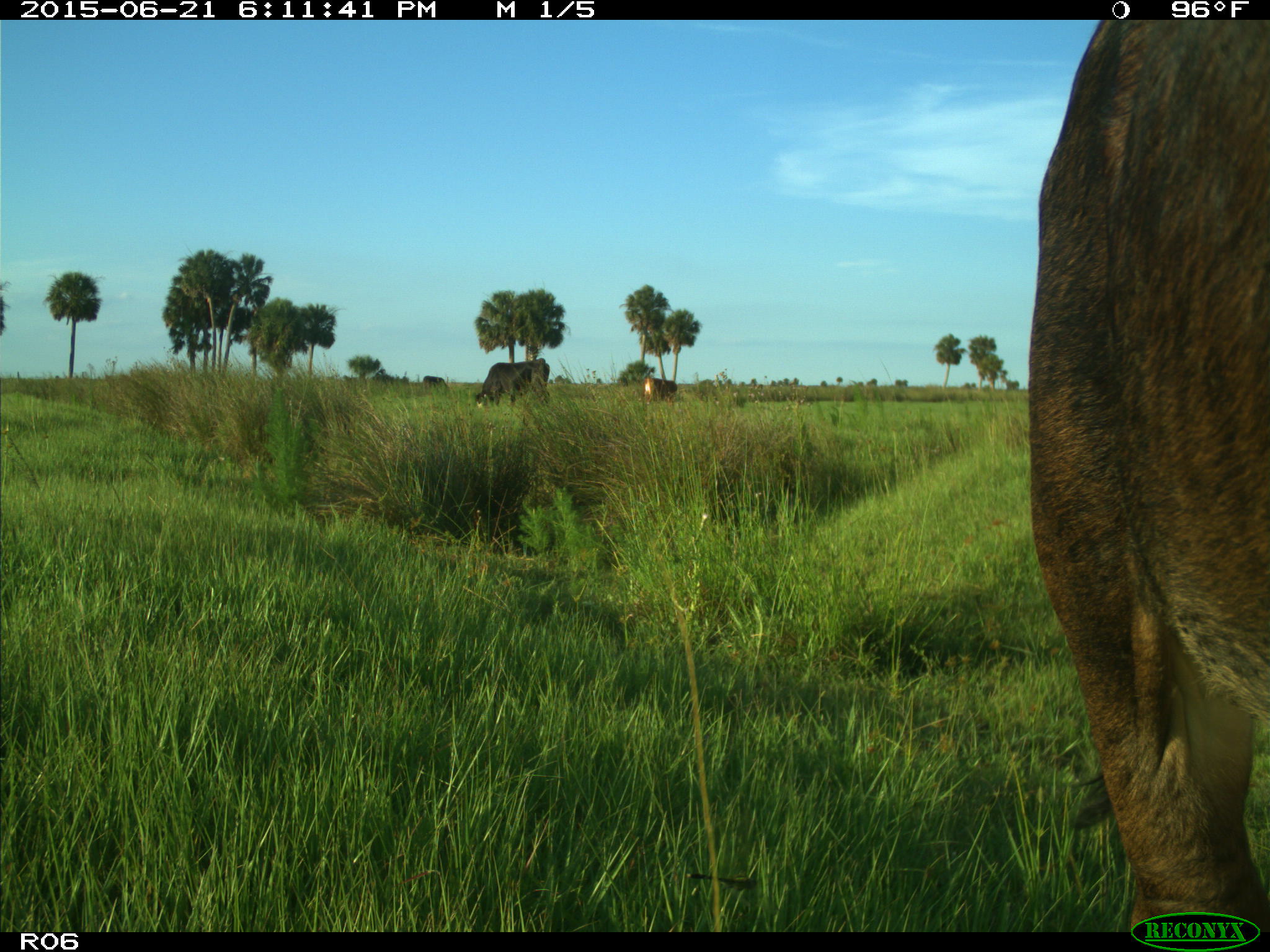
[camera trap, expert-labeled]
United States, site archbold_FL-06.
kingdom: Animalia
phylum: Chordata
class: Mammalia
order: Artiodactyla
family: Bovidae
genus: Bos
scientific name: Bos taurus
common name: domestic cow